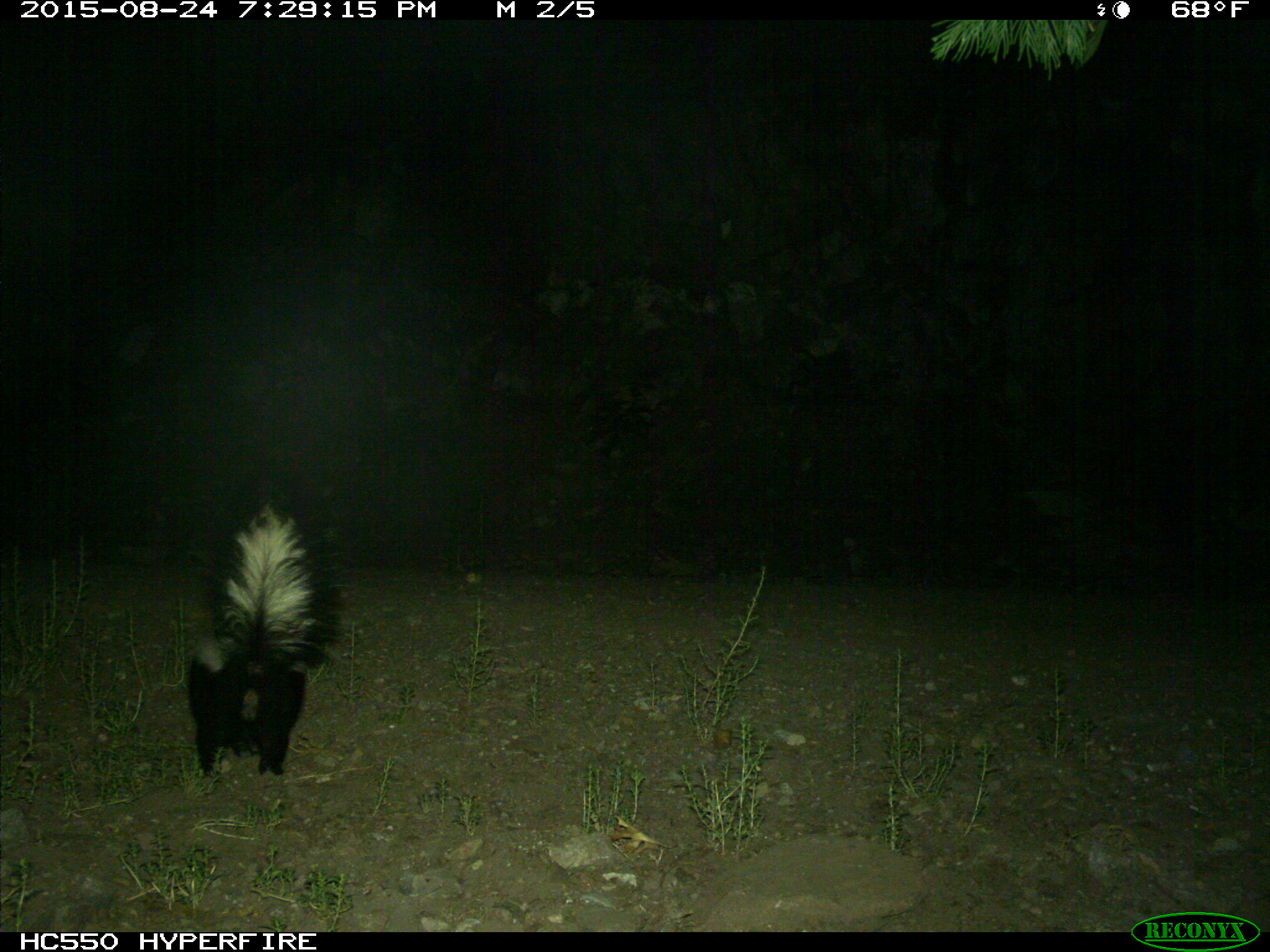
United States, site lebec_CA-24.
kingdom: Animalia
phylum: Chordata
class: Mammalia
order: Carnivora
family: Mephitidae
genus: Mephitis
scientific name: Mephitis mephitis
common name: striped skunk